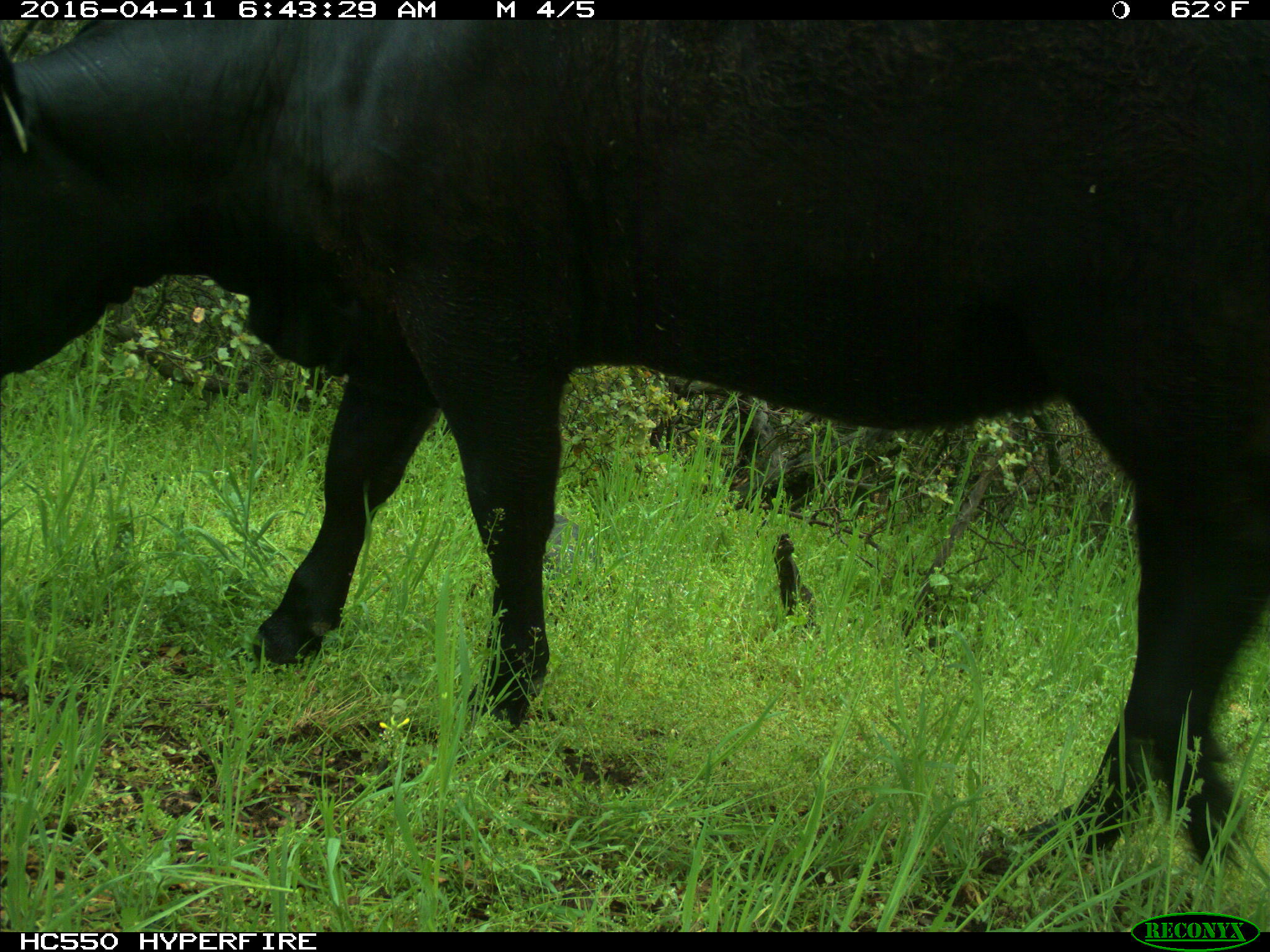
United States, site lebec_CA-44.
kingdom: Animalia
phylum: Chordata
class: Mammalia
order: Artiodactyla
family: Bovidae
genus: Bos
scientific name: Bos taurus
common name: domestic cow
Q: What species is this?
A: Bos taurus (domestic cow).